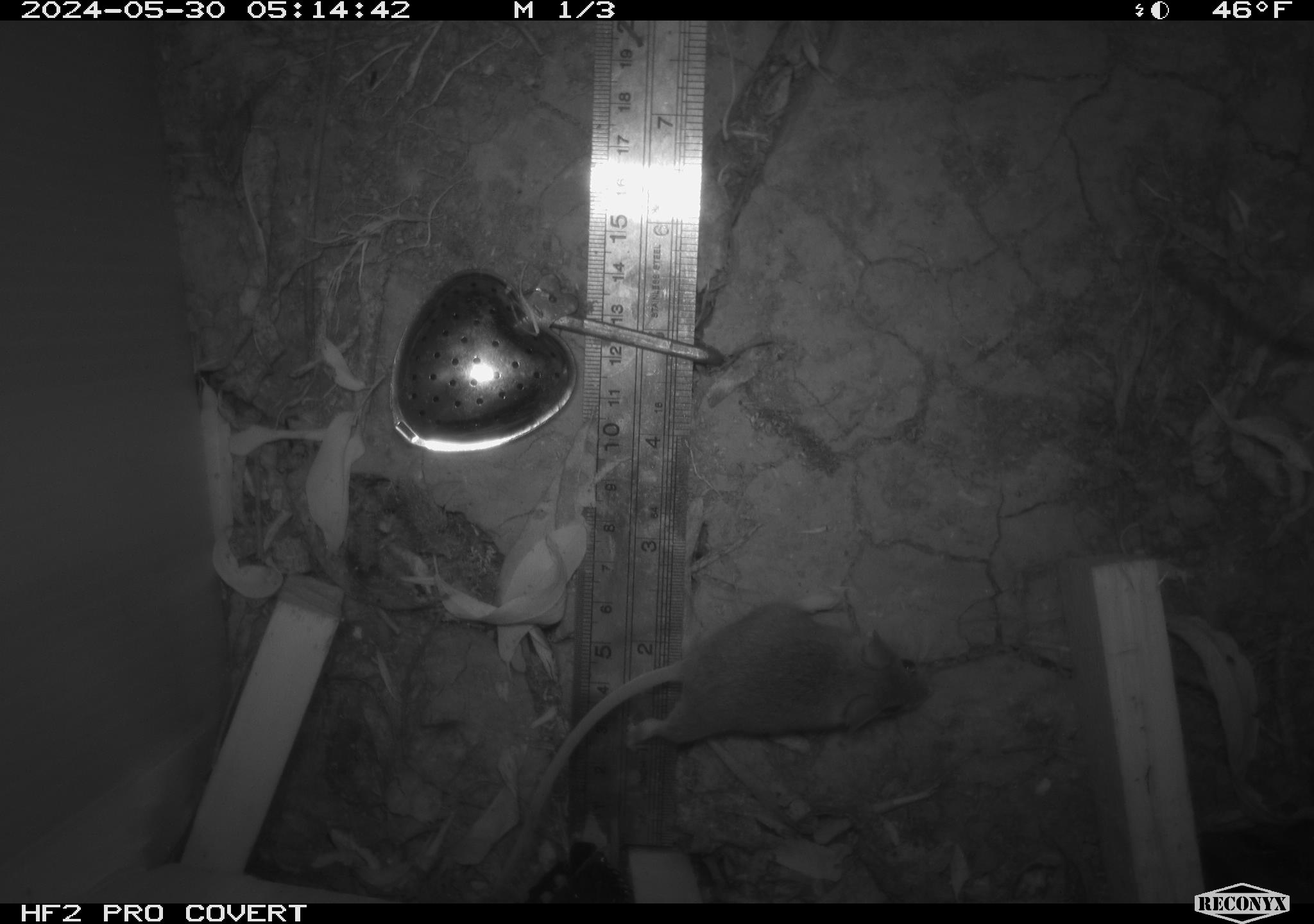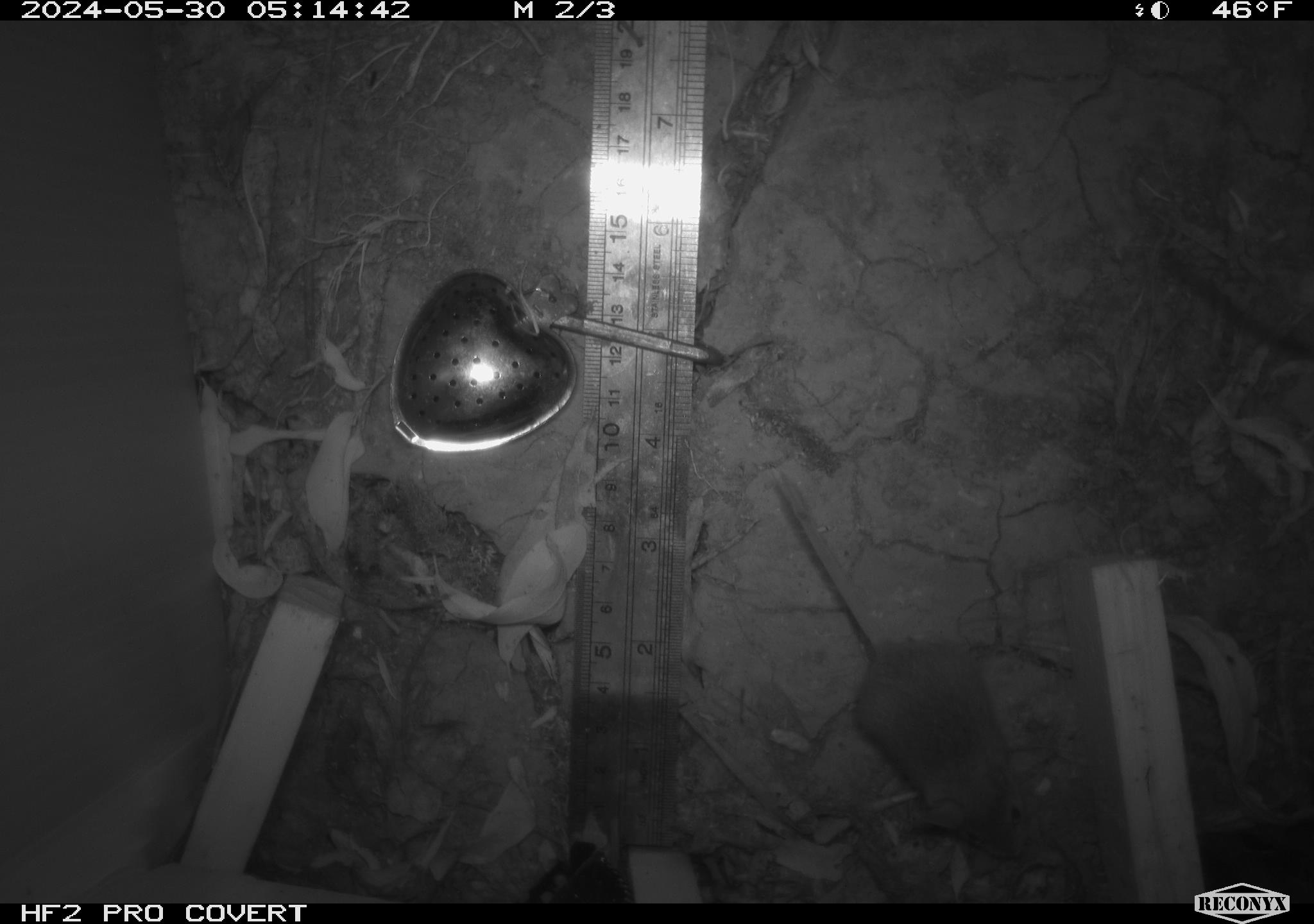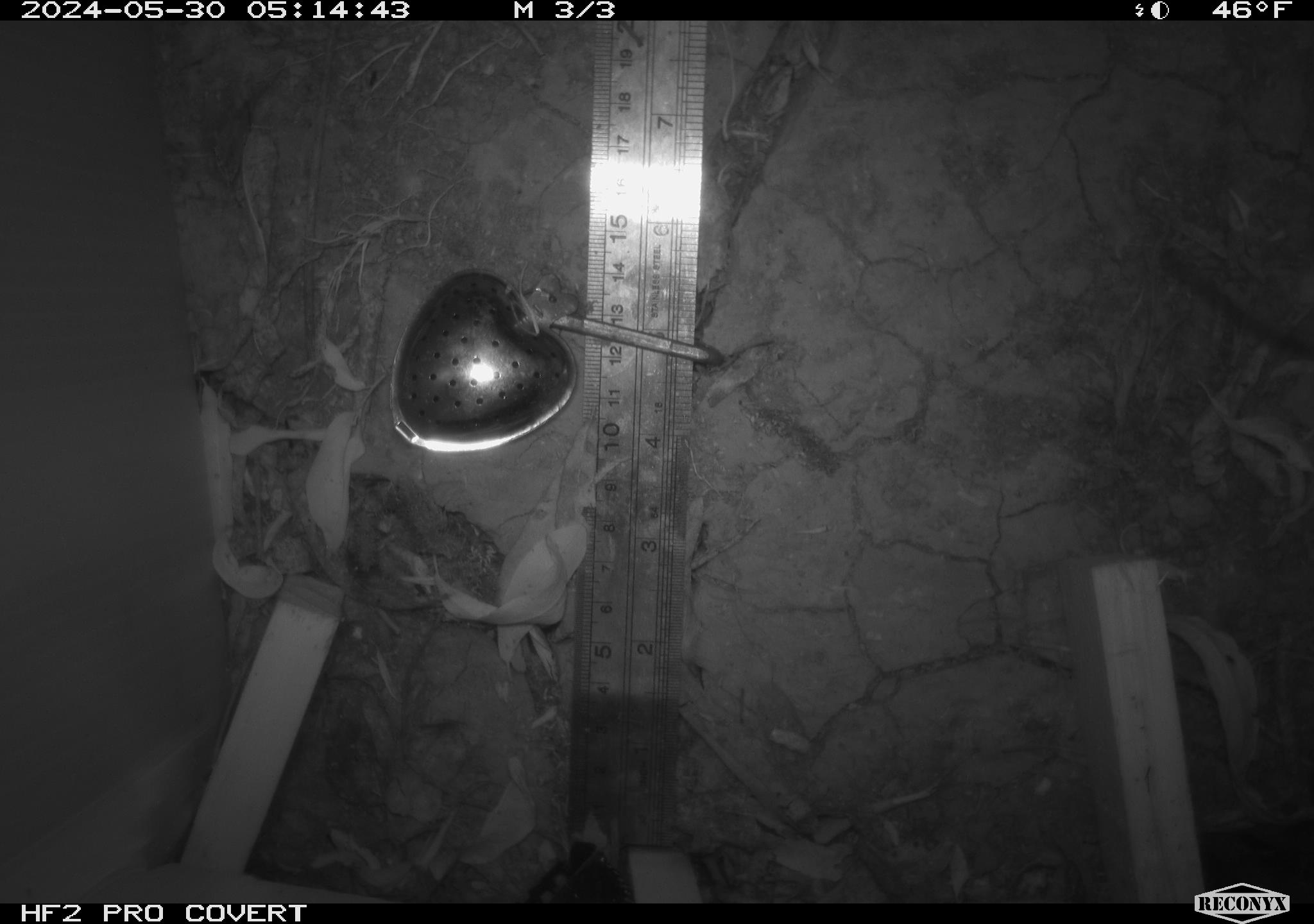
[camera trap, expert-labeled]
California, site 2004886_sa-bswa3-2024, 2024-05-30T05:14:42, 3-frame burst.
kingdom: Animalia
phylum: Chordata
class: Mammalia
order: Rodentia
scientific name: Rodentia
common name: mouse species